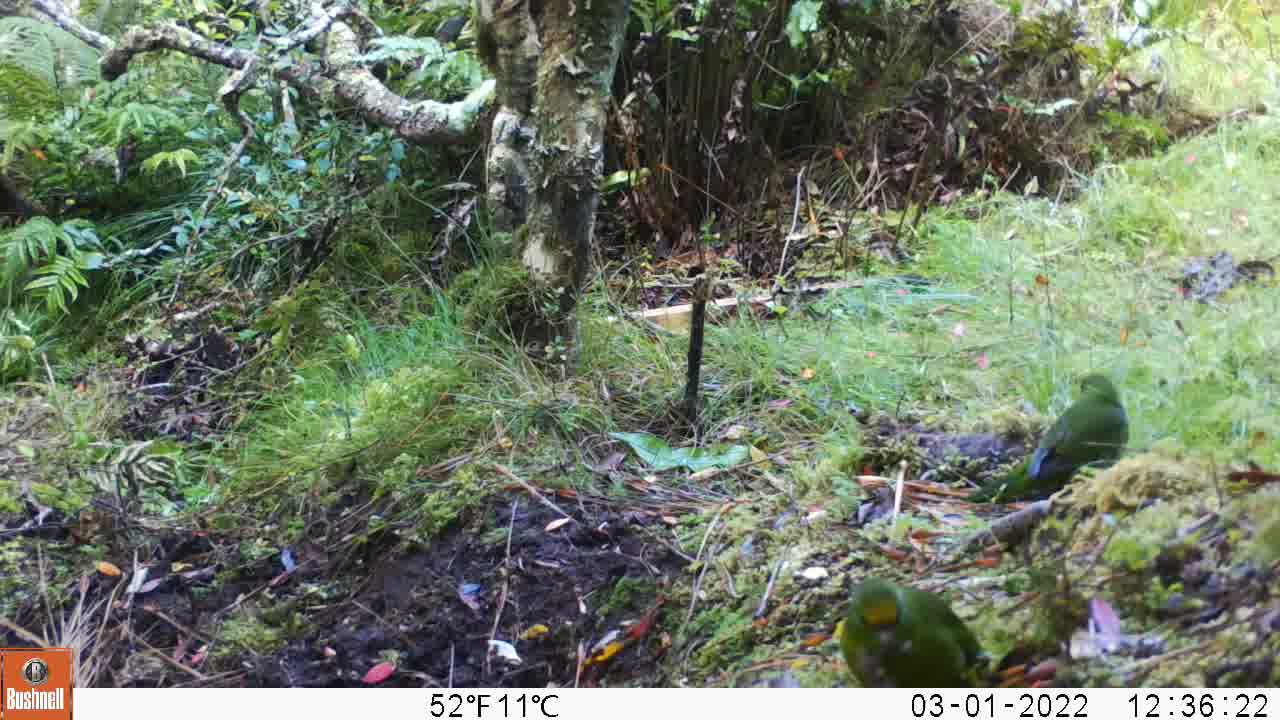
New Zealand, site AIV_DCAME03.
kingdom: Animalia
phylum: Chordata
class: Aves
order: Psittaciformes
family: Psittaculidae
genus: Cyanoramphus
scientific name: Cyanoramphus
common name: parakeet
Parakeet (Cyanoramphus).